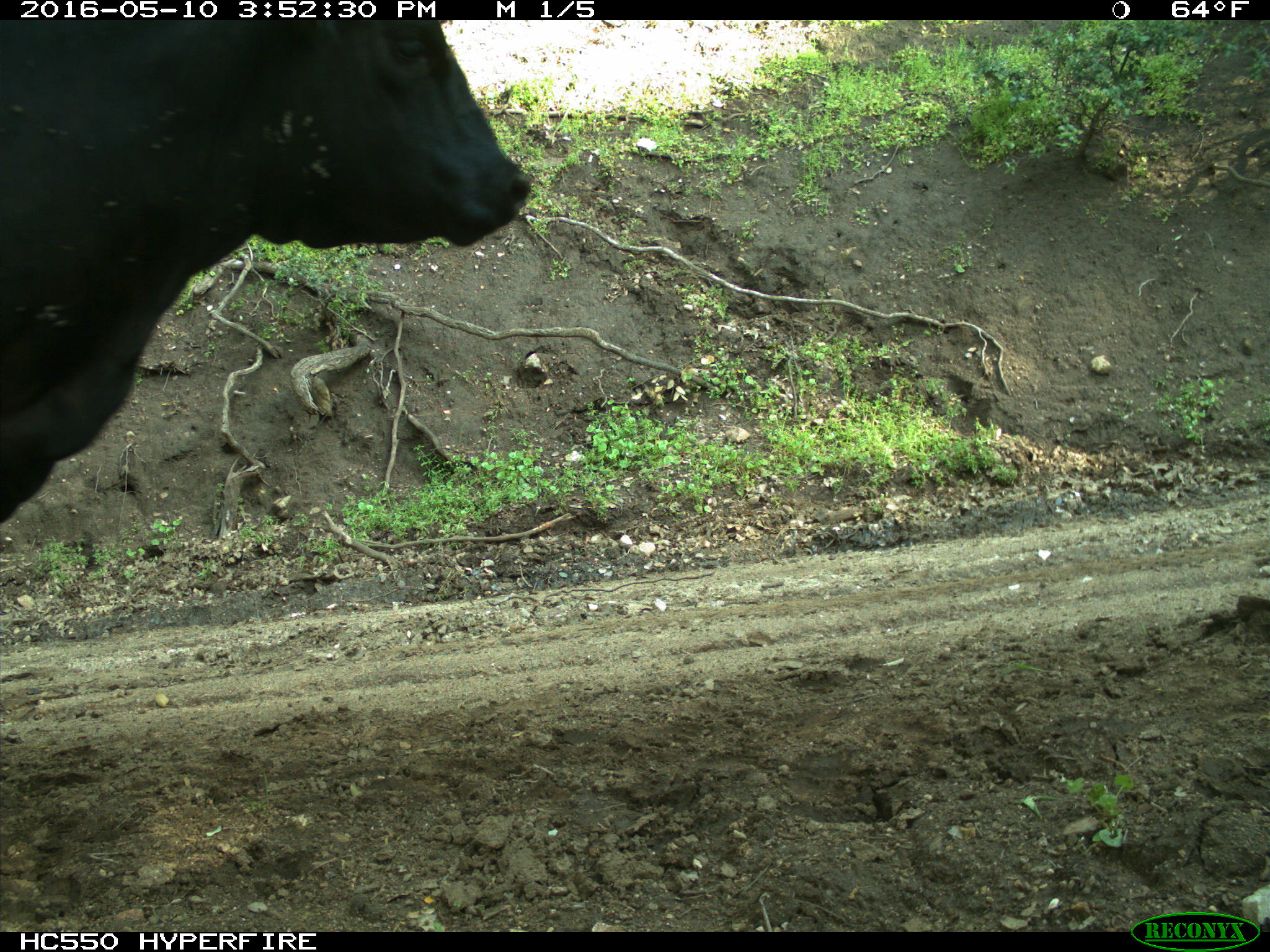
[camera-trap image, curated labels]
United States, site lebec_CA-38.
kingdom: Animalia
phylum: Chordata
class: Mammalia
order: Artiodactyla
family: Bovidae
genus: Bos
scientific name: Bos taurus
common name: domestic cow